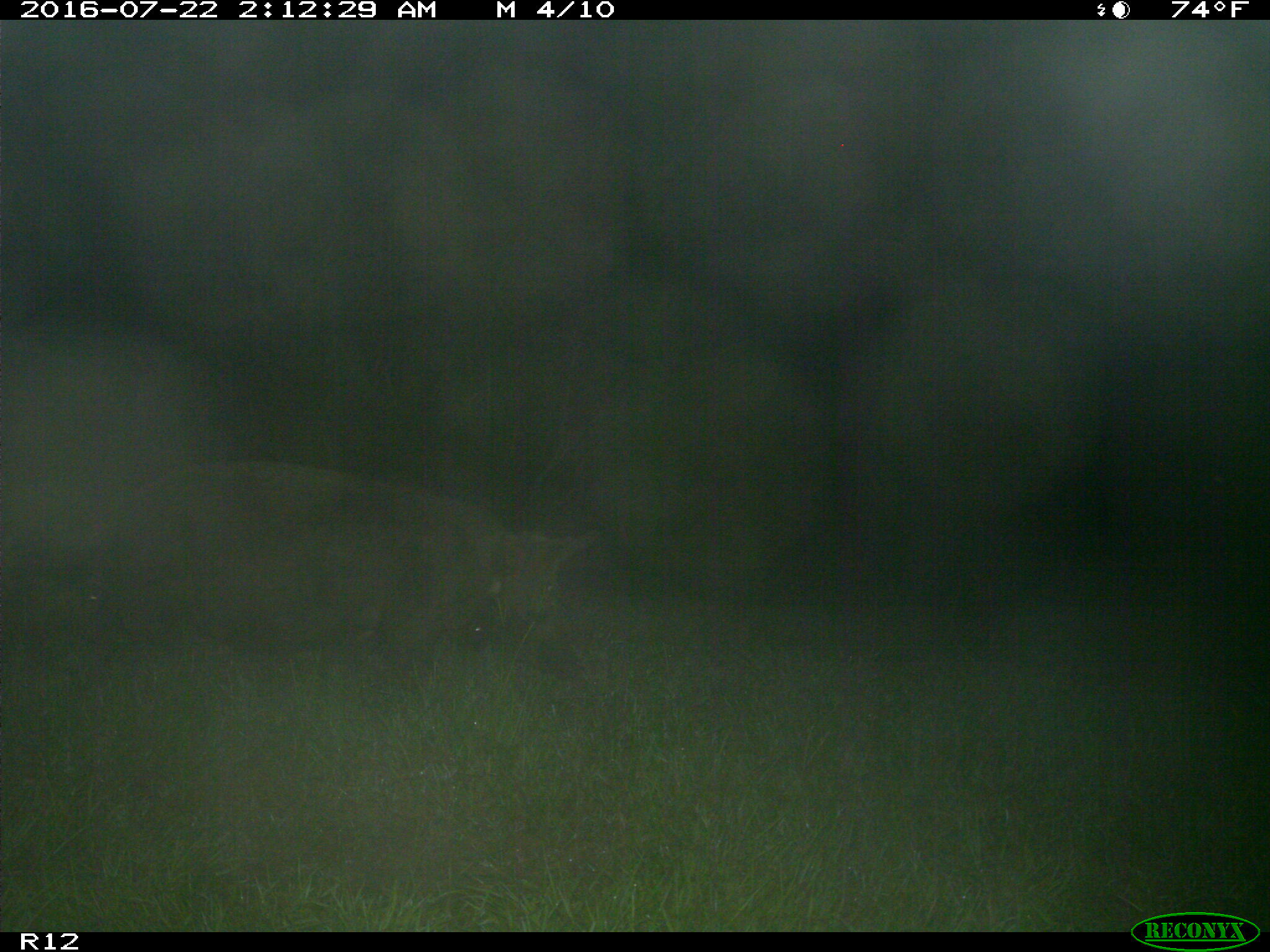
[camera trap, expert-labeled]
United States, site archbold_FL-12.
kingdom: Animalia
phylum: Chordata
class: Mammalia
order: Artiodactyla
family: Suidae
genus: Sus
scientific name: Sus scrofa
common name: wild boar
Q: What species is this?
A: Sus scrofa (wild boar).